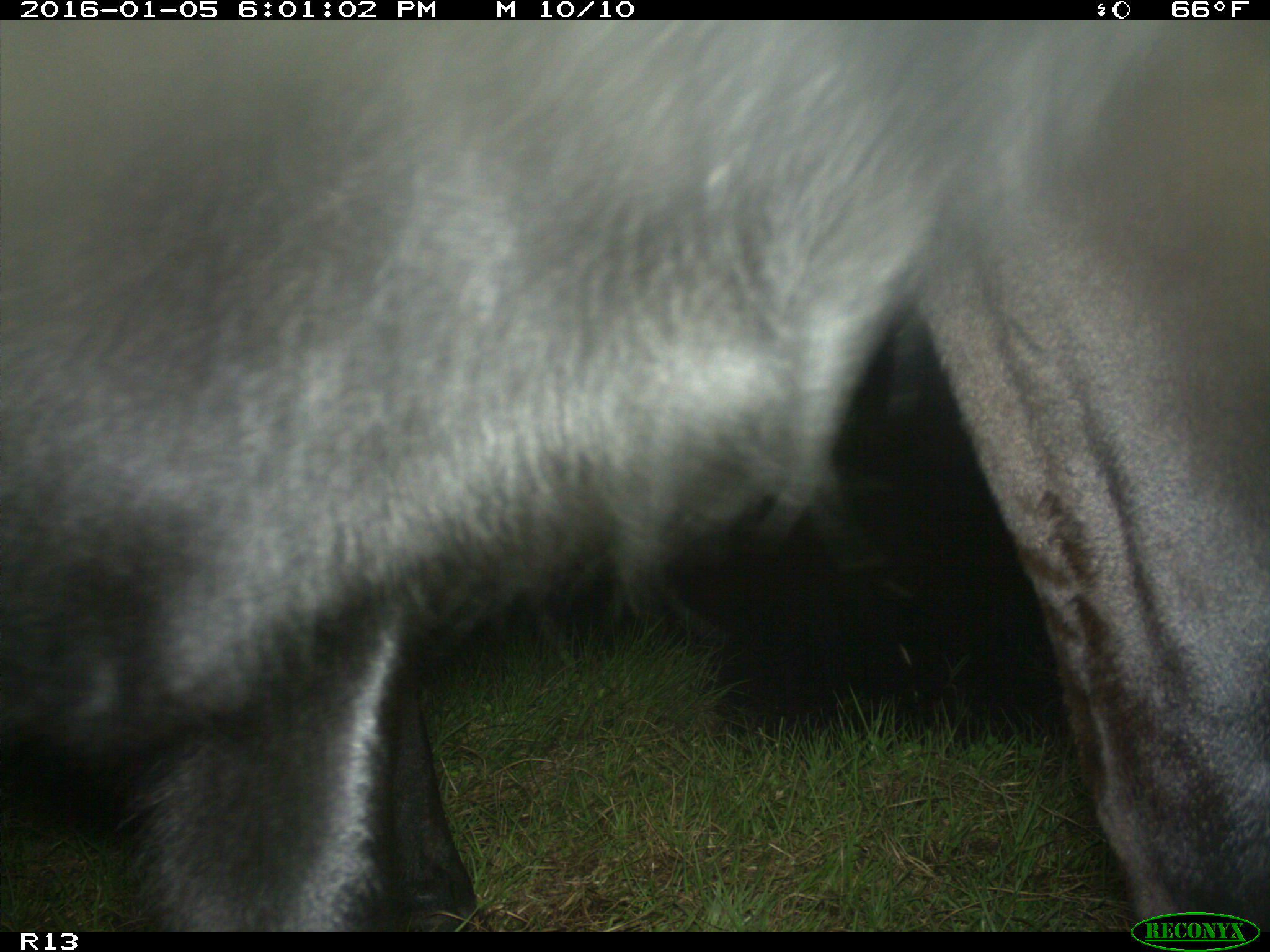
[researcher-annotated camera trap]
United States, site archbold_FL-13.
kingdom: Animalia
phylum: Chordata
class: Mammalia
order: Artiodactyla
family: Bovidae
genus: Bos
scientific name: Bos taurus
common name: domestic cow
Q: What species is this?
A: Bos taurus (domestic cow).